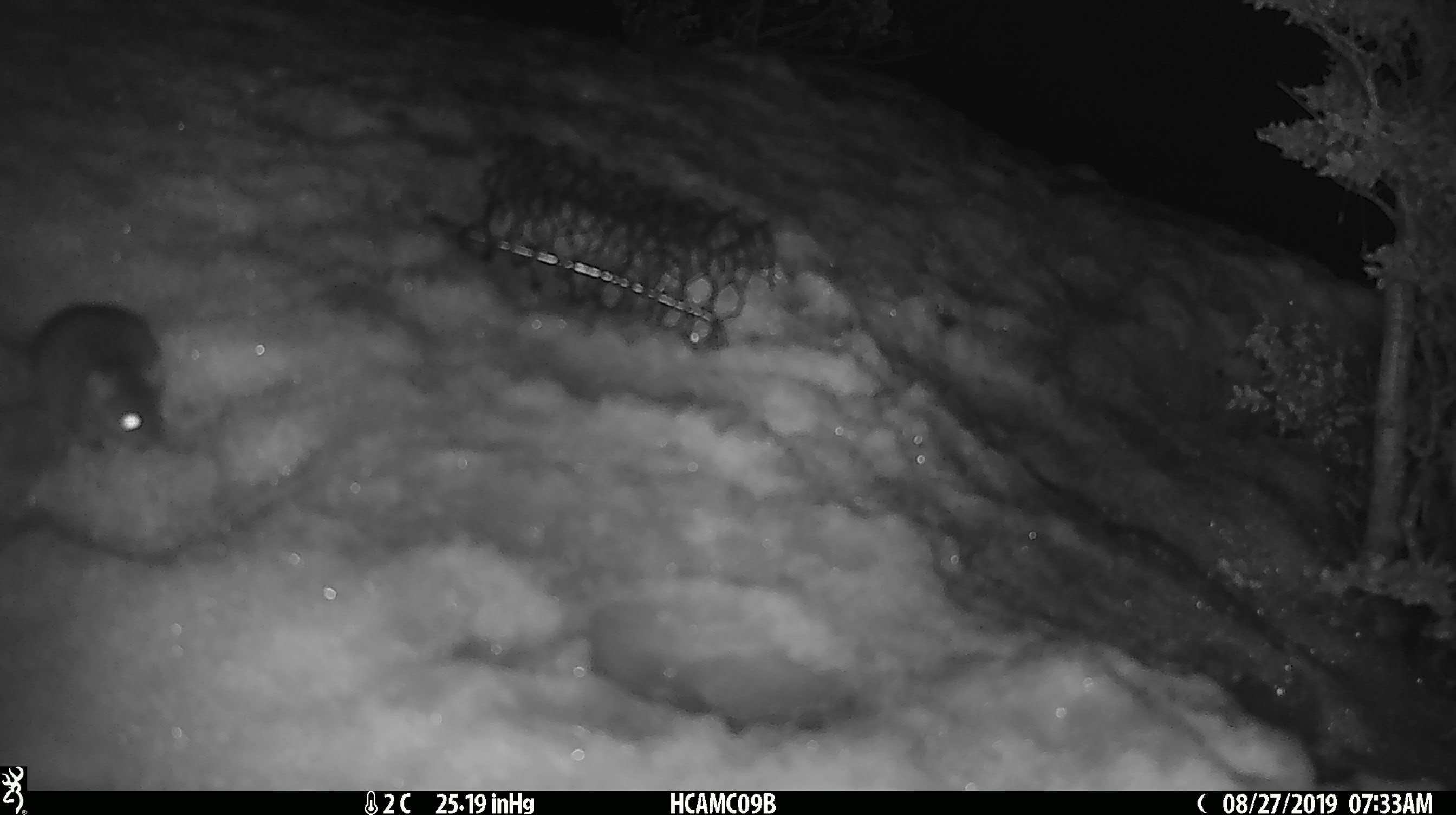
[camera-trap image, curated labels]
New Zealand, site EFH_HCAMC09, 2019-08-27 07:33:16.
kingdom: Animalia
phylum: Chordata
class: Mammalia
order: Rodentia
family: Muridae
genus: Mus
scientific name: Mus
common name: mouse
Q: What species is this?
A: Mouse (Mus).